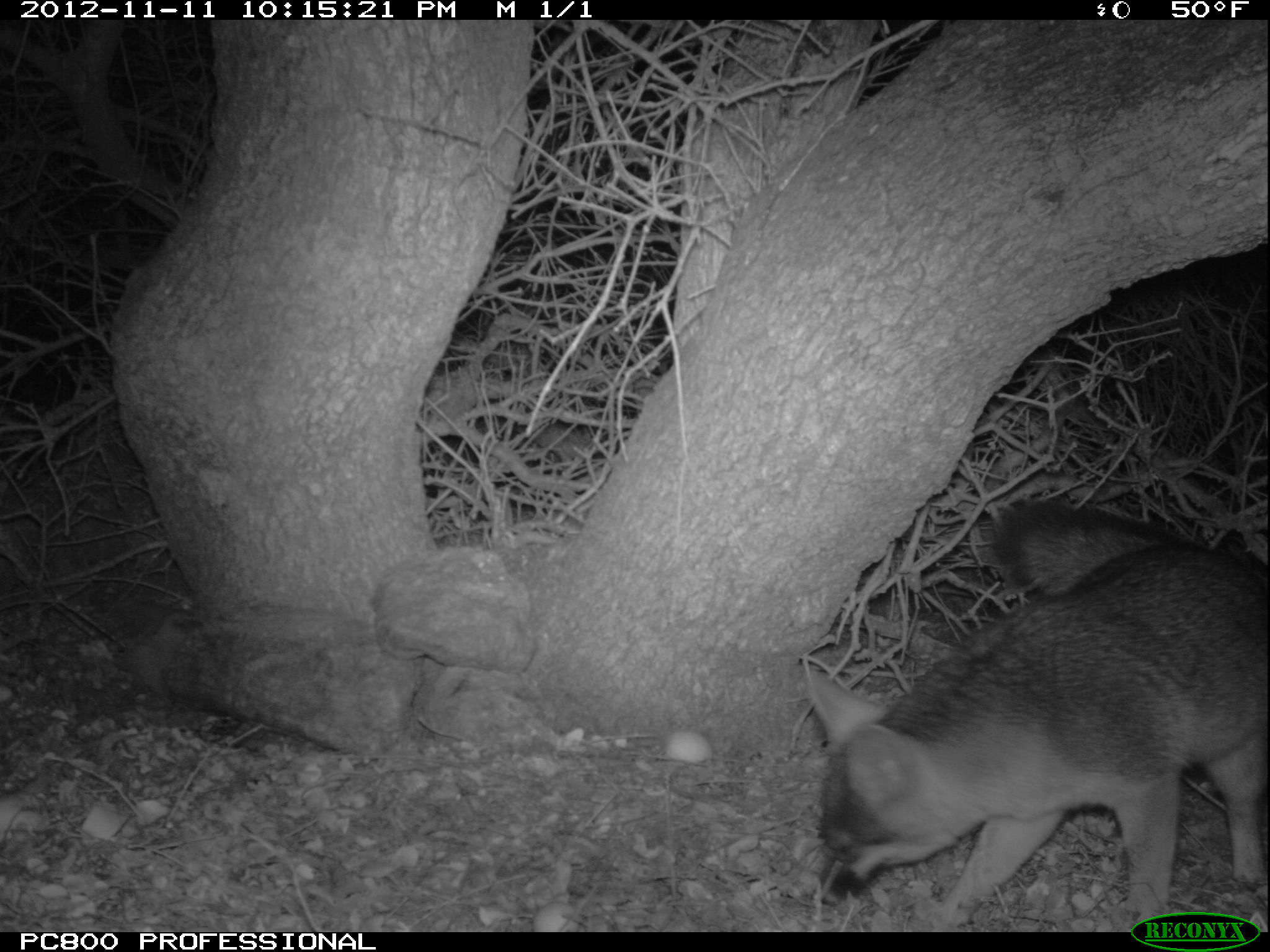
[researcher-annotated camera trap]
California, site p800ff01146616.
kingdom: Animalia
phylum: Chordata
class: Mammalia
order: Carnivora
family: Canidae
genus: Urocyon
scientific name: Urocyon littoralis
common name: island fox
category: fox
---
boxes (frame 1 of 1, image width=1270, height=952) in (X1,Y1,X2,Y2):
fox: (804,500,1269,932)